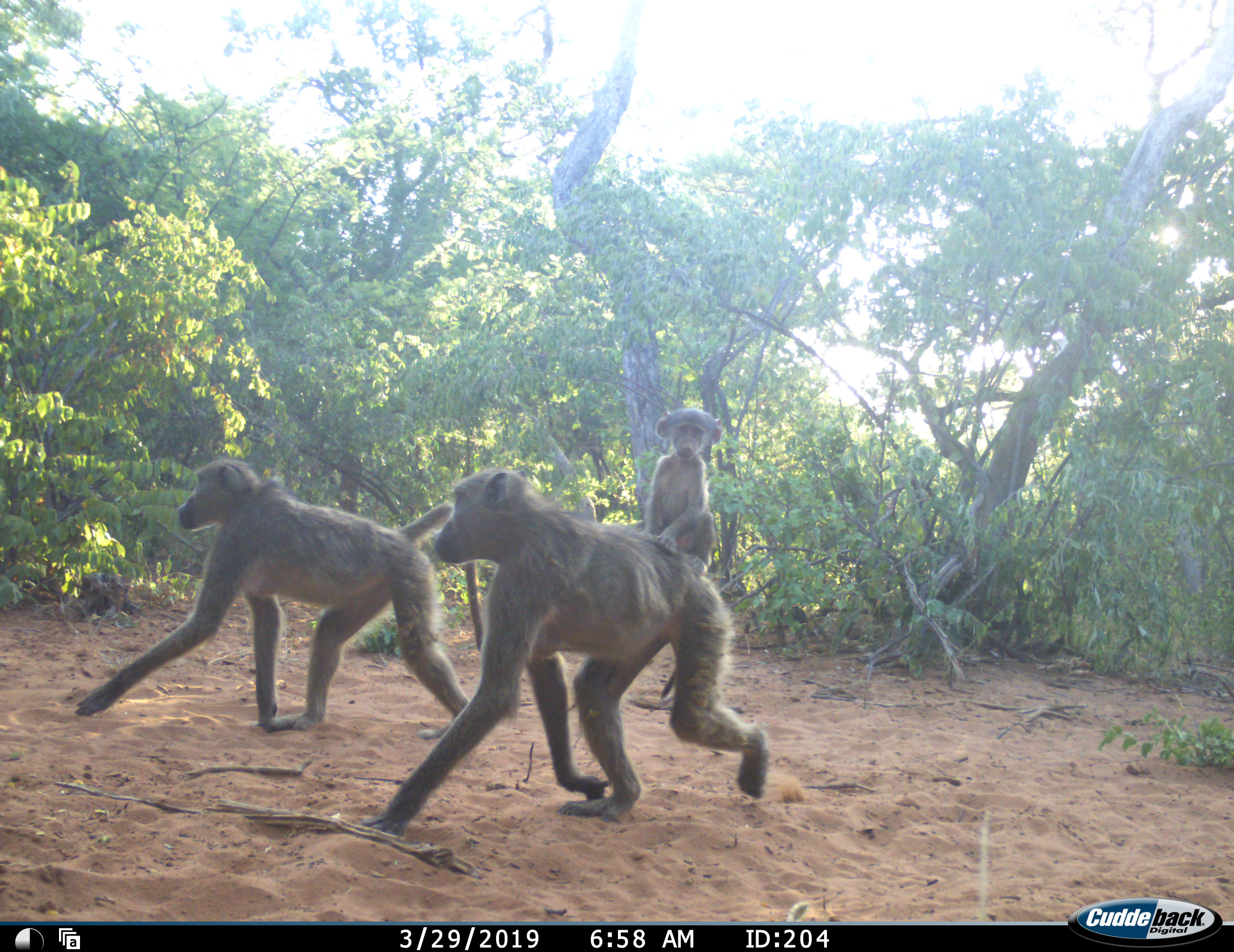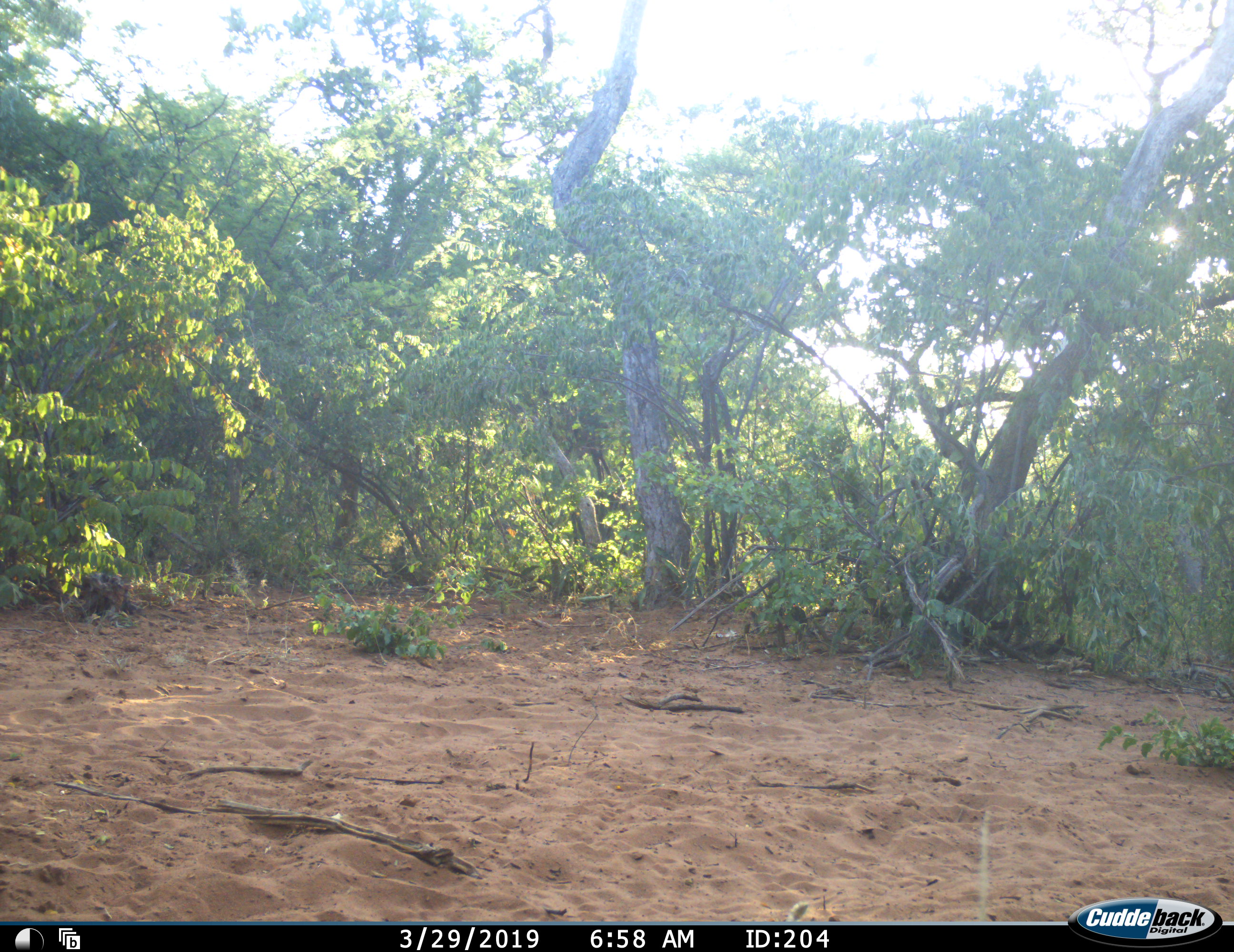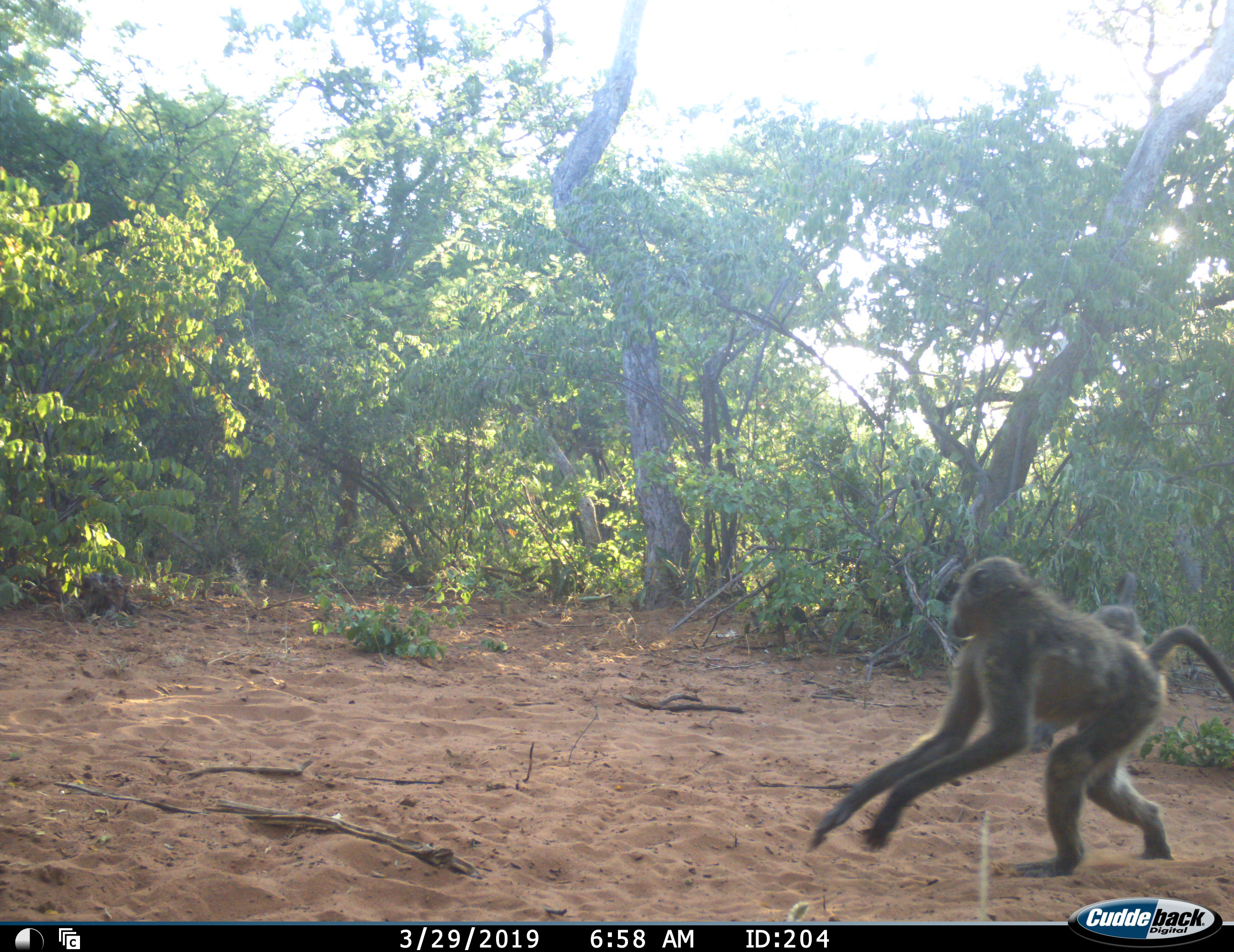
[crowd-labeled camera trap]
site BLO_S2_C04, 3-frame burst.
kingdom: Animalia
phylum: Chordata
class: Mammalia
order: Primates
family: Cercopithecidae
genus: Papio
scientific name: Papio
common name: baboon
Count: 5.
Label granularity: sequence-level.